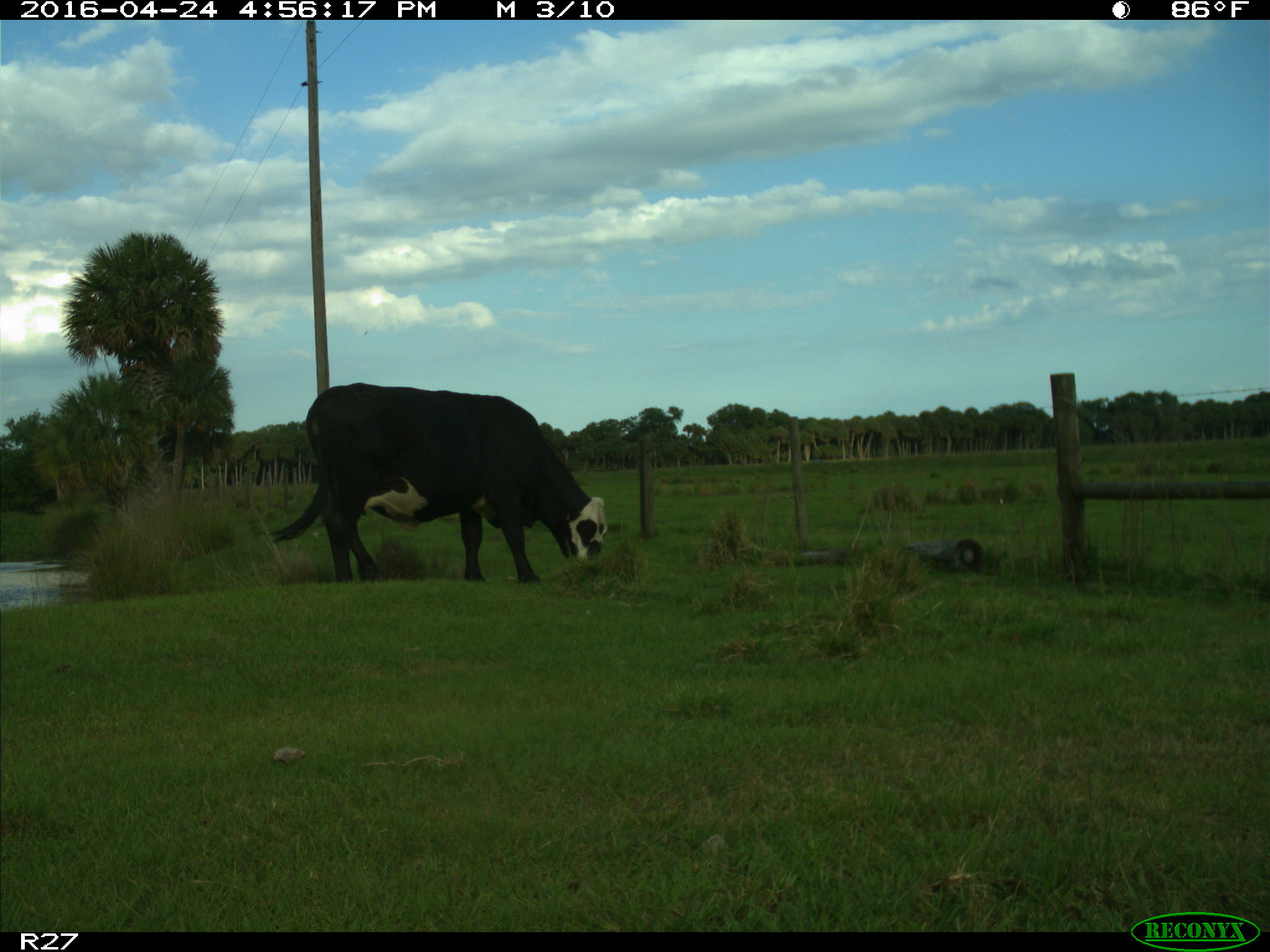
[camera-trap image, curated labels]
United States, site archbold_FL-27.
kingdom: Animalia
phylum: Chordata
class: Mammalia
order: Artiodactyla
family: Bovidae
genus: Bos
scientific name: Bos taurus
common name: domestic cow